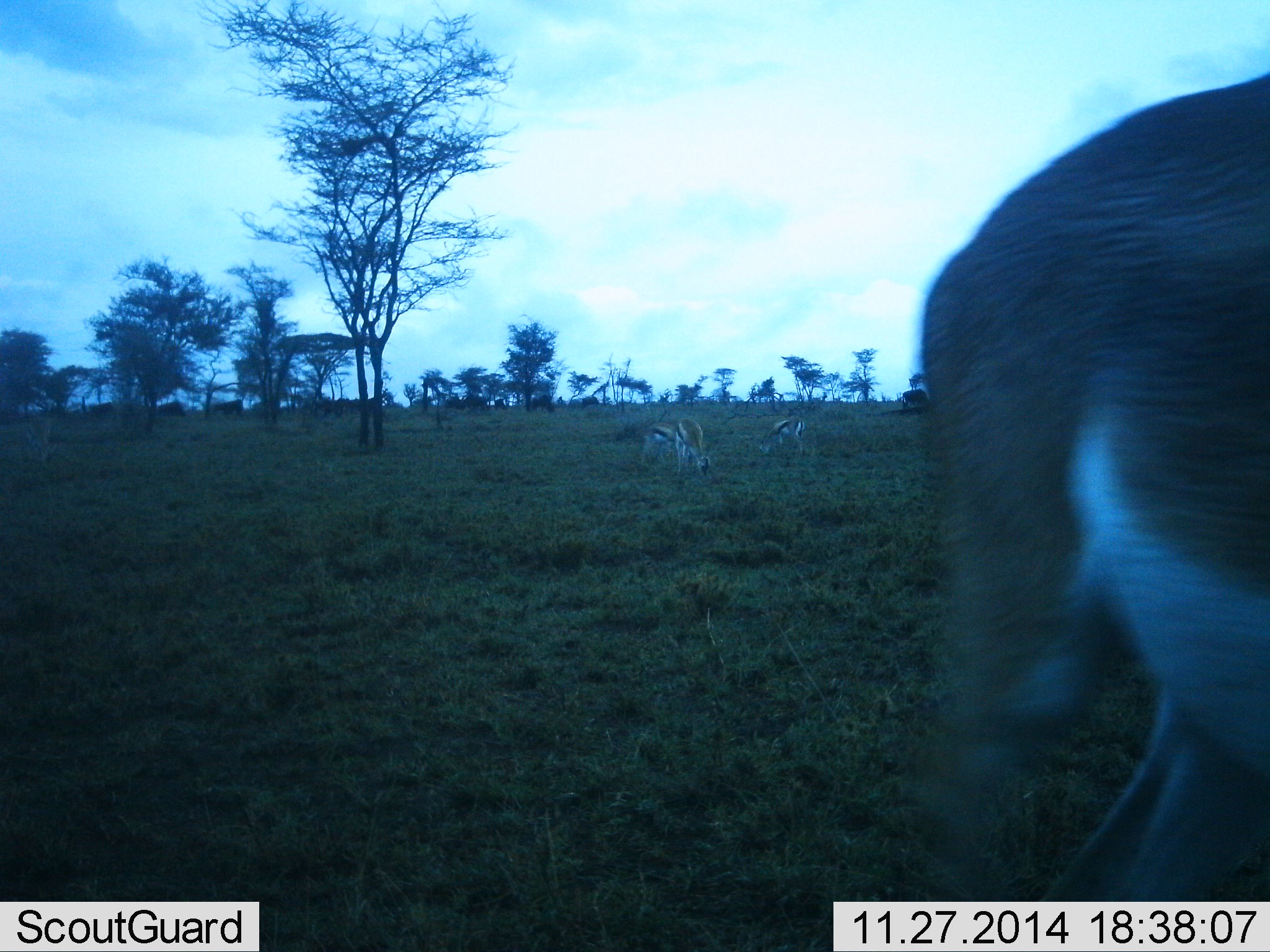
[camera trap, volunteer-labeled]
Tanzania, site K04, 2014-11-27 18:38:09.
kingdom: Animalia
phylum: Chordata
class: Mammalia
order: Artiodactyla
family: Bovidae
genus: Eudorcas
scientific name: Eudorcas thomsonii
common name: thomson's gazelle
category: gazellethomsons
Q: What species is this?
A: Gazellethomsons (thomson's gazelle) (Eudorcas thomsonii).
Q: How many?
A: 4.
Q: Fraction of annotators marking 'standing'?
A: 17%.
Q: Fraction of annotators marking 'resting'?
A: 0%.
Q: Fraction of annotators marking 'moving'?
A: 33%.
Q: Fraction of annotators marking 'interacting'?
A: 0%.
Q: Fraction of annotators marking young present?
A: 0%.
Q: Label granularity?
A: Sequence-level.